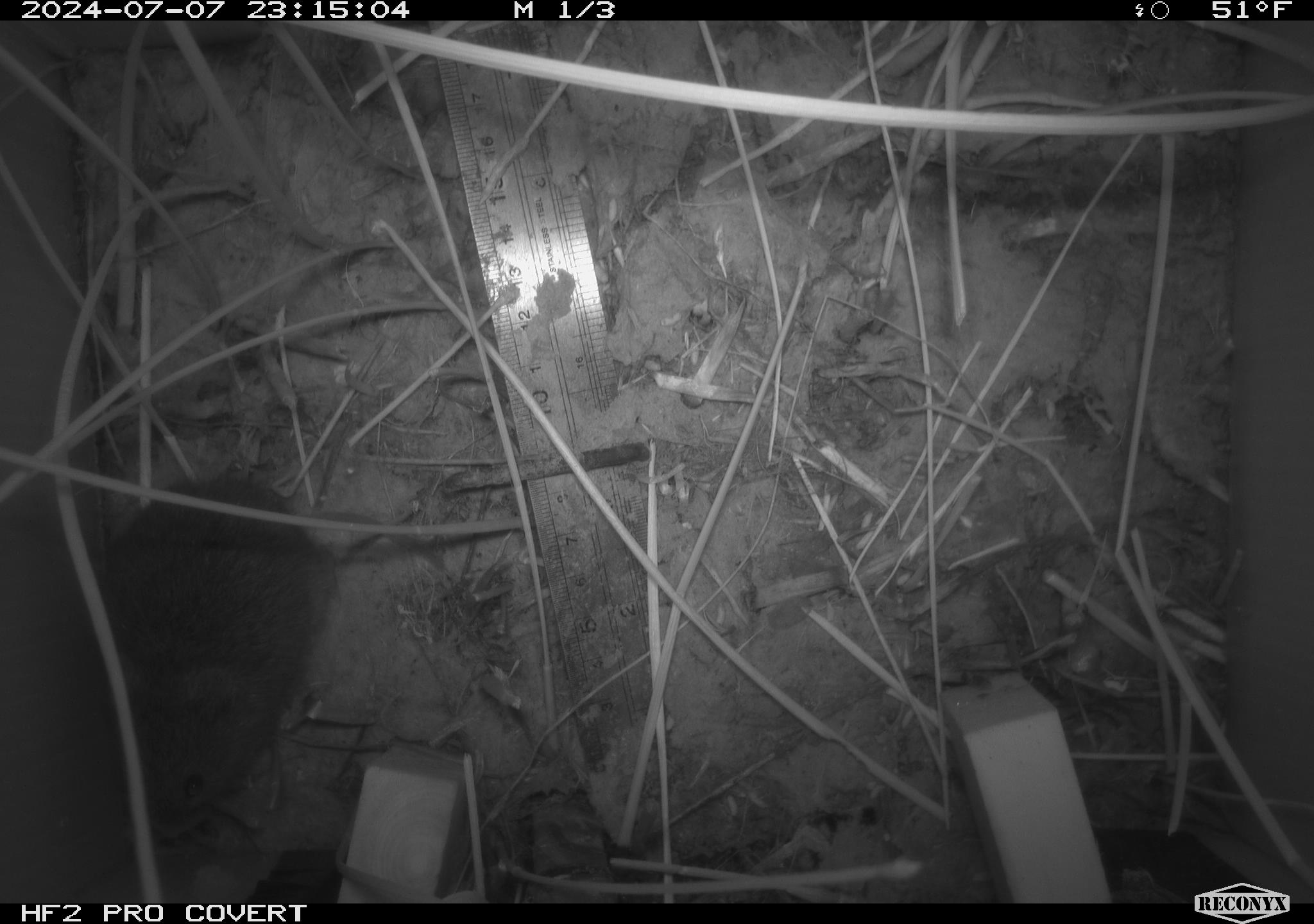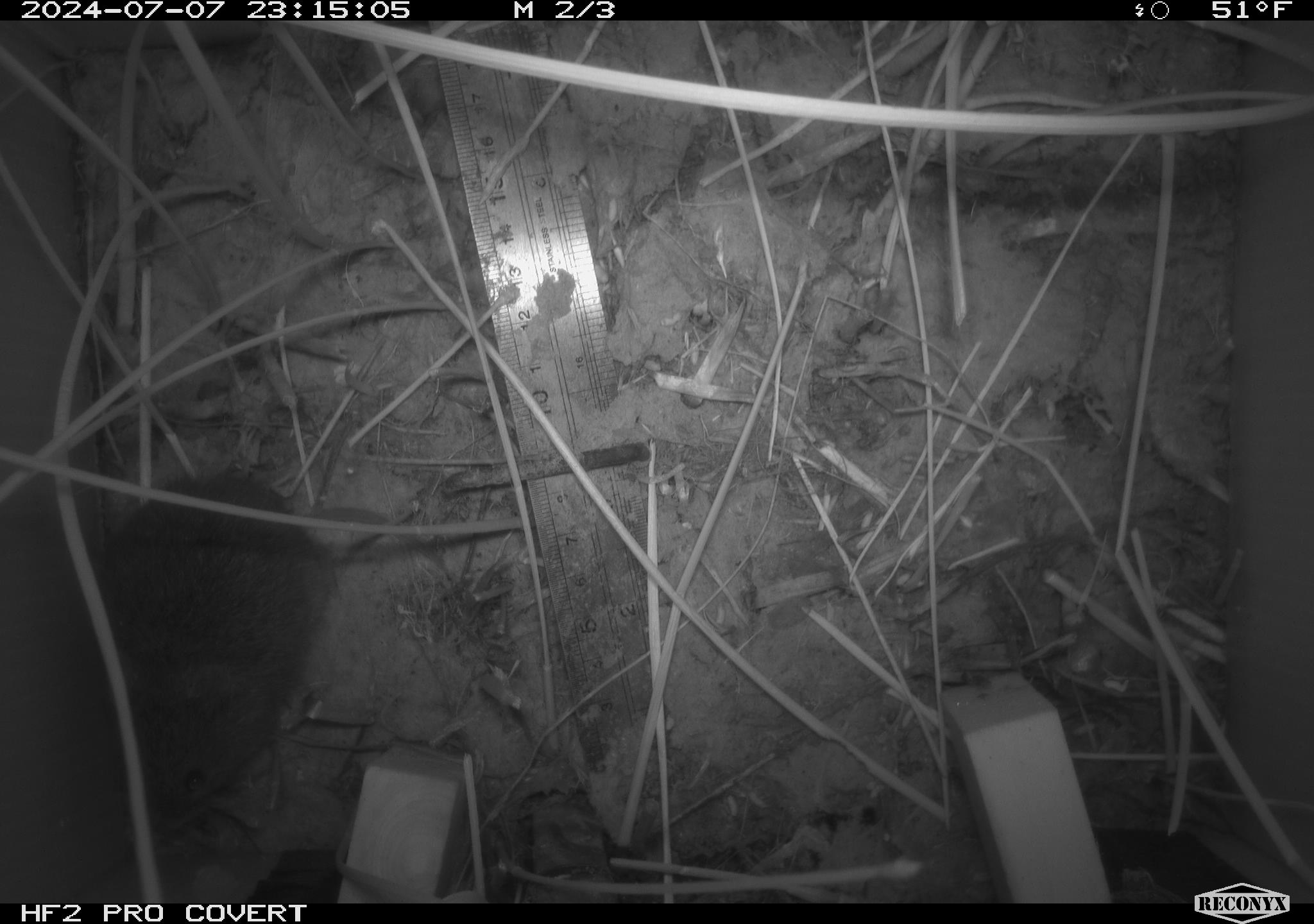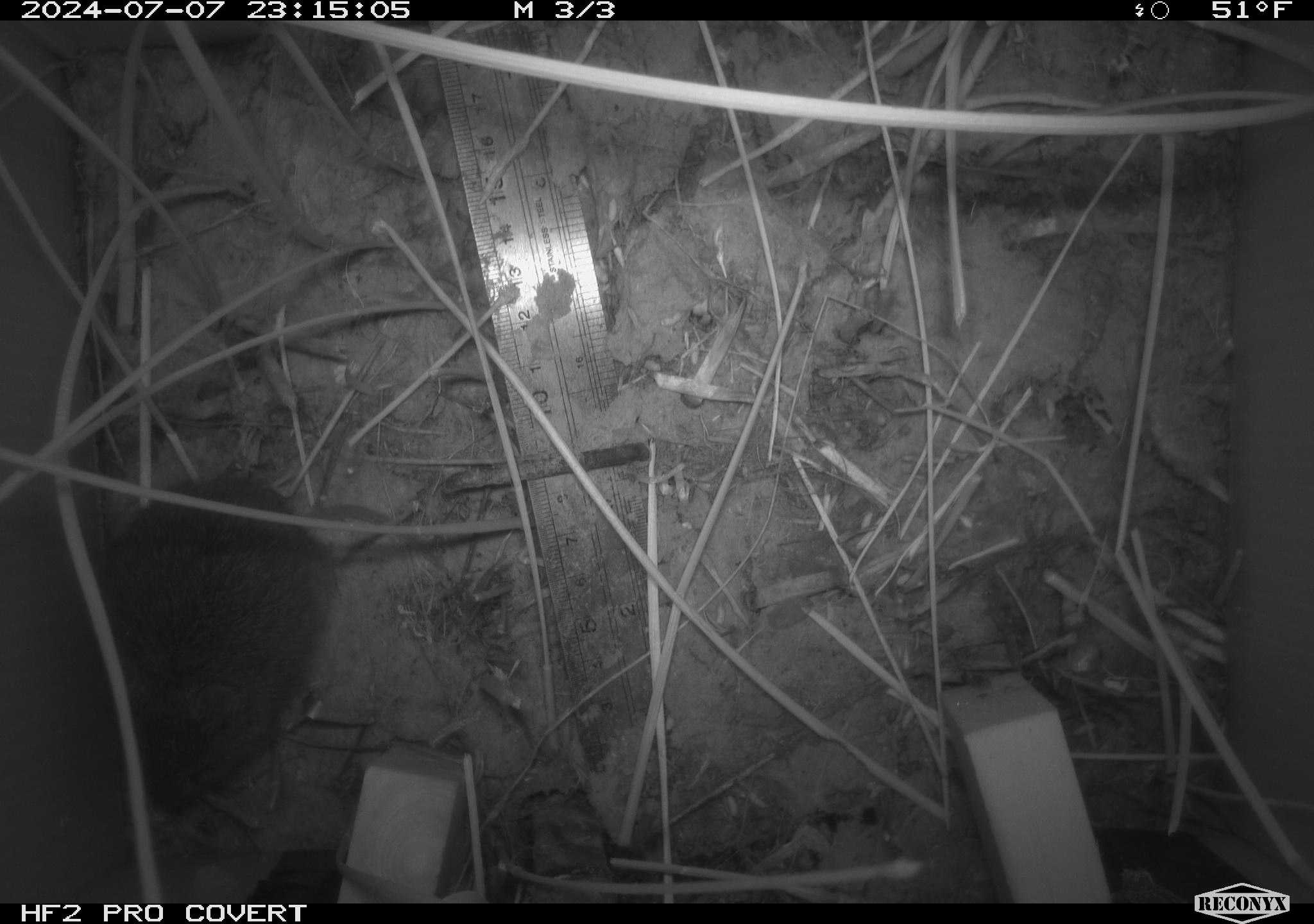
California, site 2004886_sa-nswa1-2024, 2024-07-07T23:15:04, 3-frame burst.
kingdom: Animalia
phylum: Chordata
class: Mammalia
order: Rodentia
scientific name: Rodentia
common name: rodent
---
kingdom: Animalia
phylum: Chordata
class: Mammalia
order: Rodentia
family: Cricetidae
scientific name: Arvicolinae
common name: voles, lemmings, and muskrats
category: arvicolinae subfamily